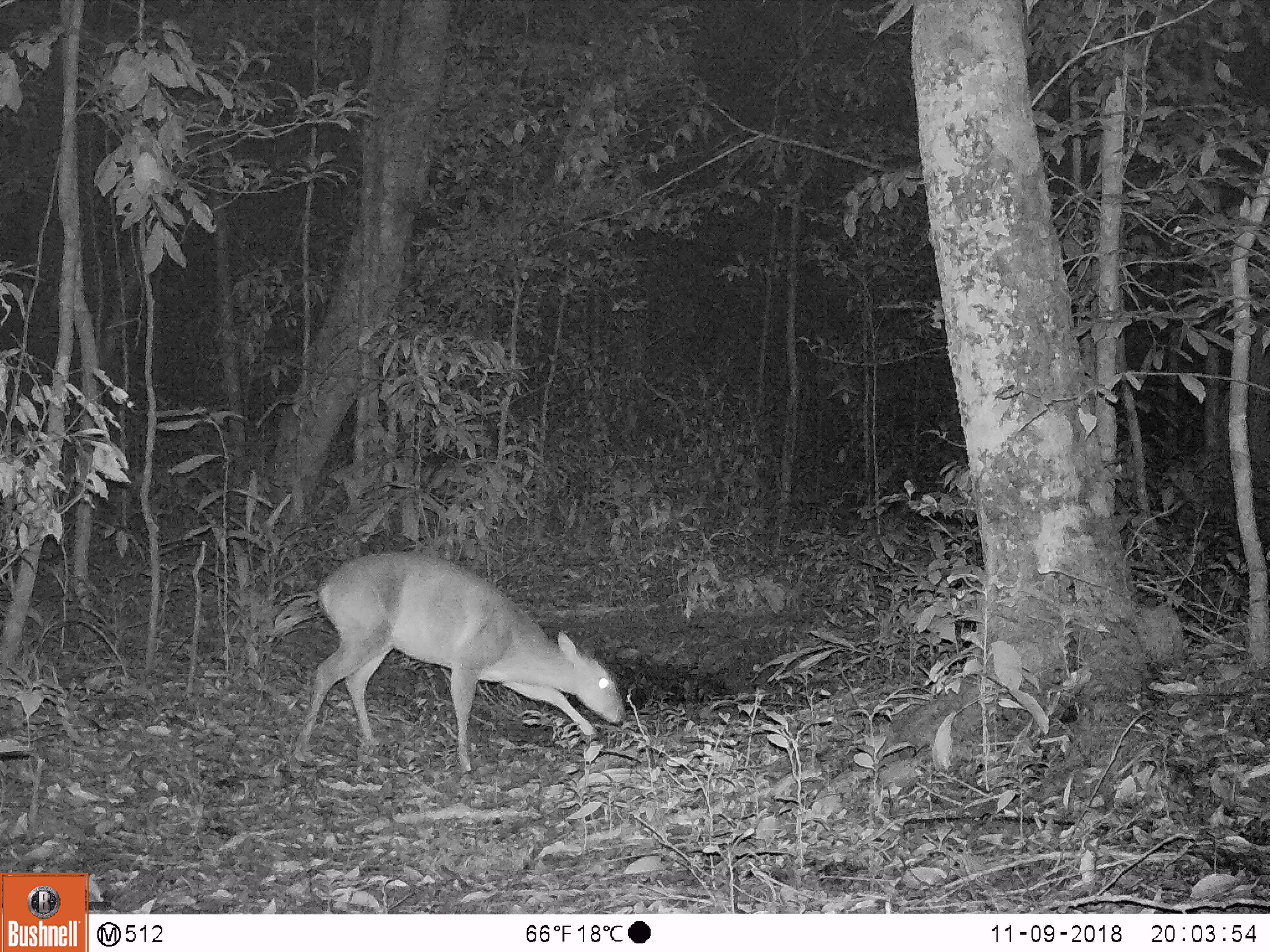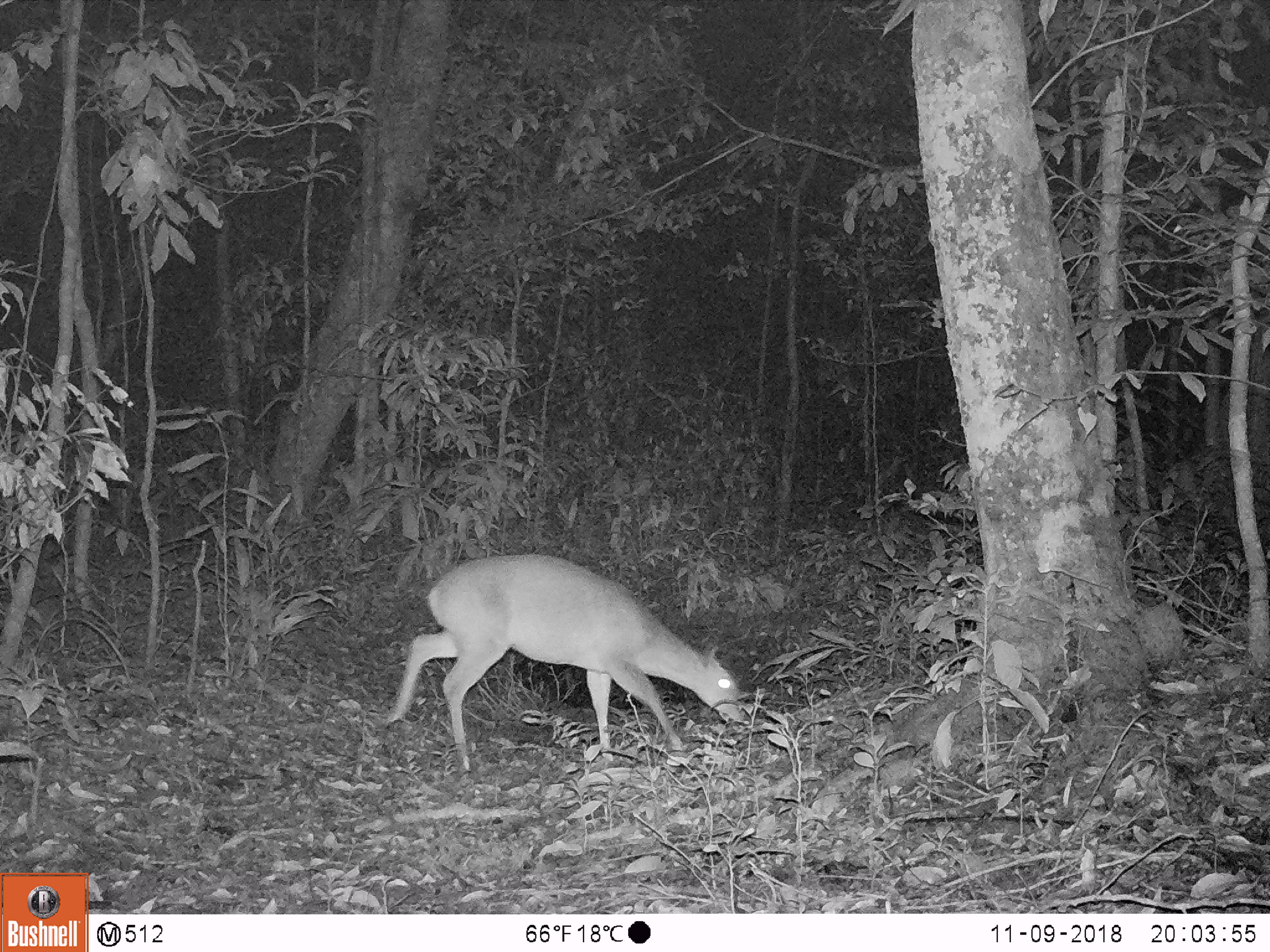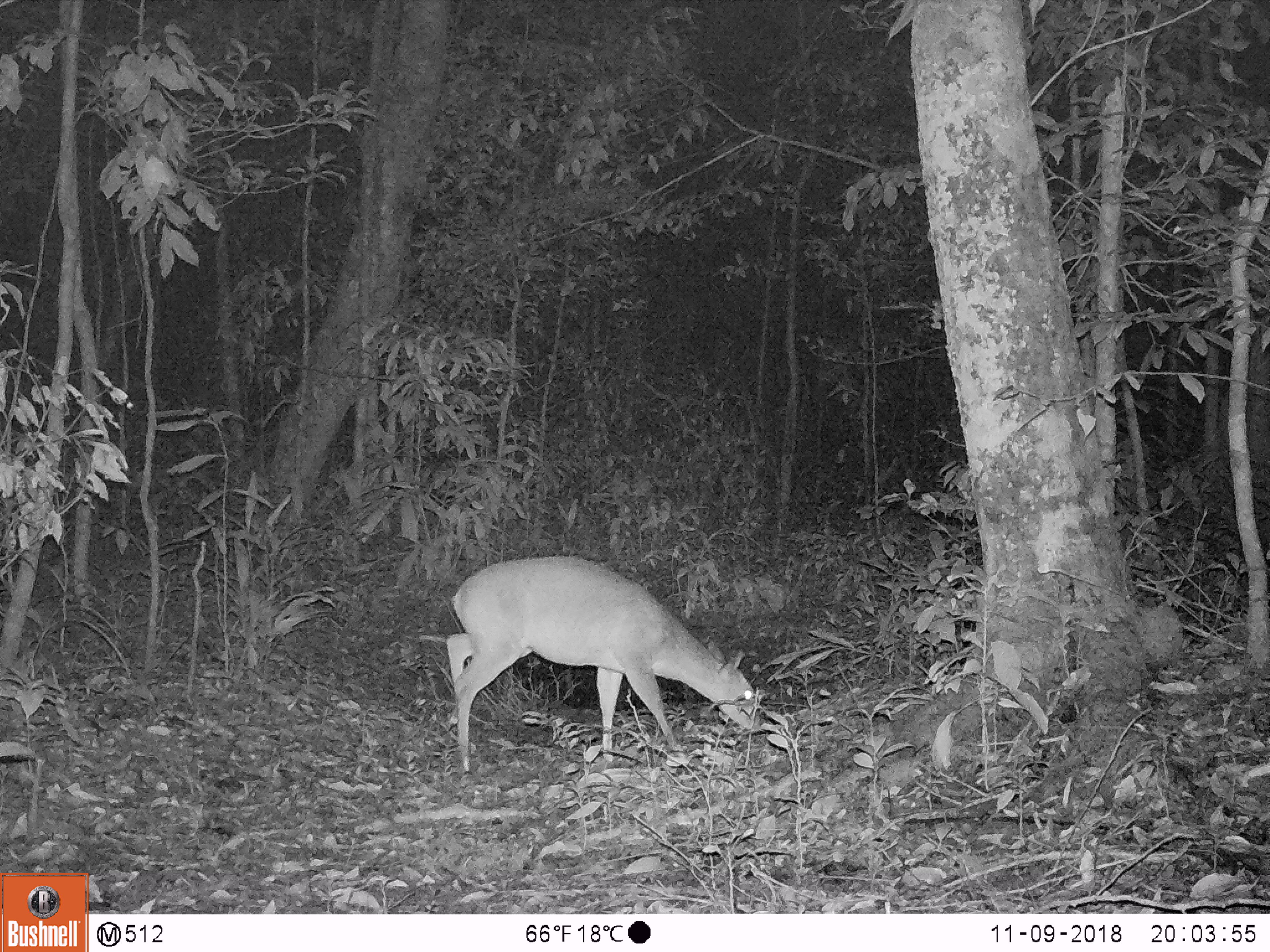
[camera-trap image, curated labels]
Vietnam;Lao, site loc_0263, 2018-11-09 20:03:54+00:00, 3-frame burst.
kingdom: Animalia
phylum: Chordata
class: Mammalia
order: Artiodactyla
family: Cervidae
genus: Muntiacus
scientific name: Muntiacus vuquangensis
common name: large-antlered muntjac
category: large antlered muntjac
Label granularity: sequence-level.